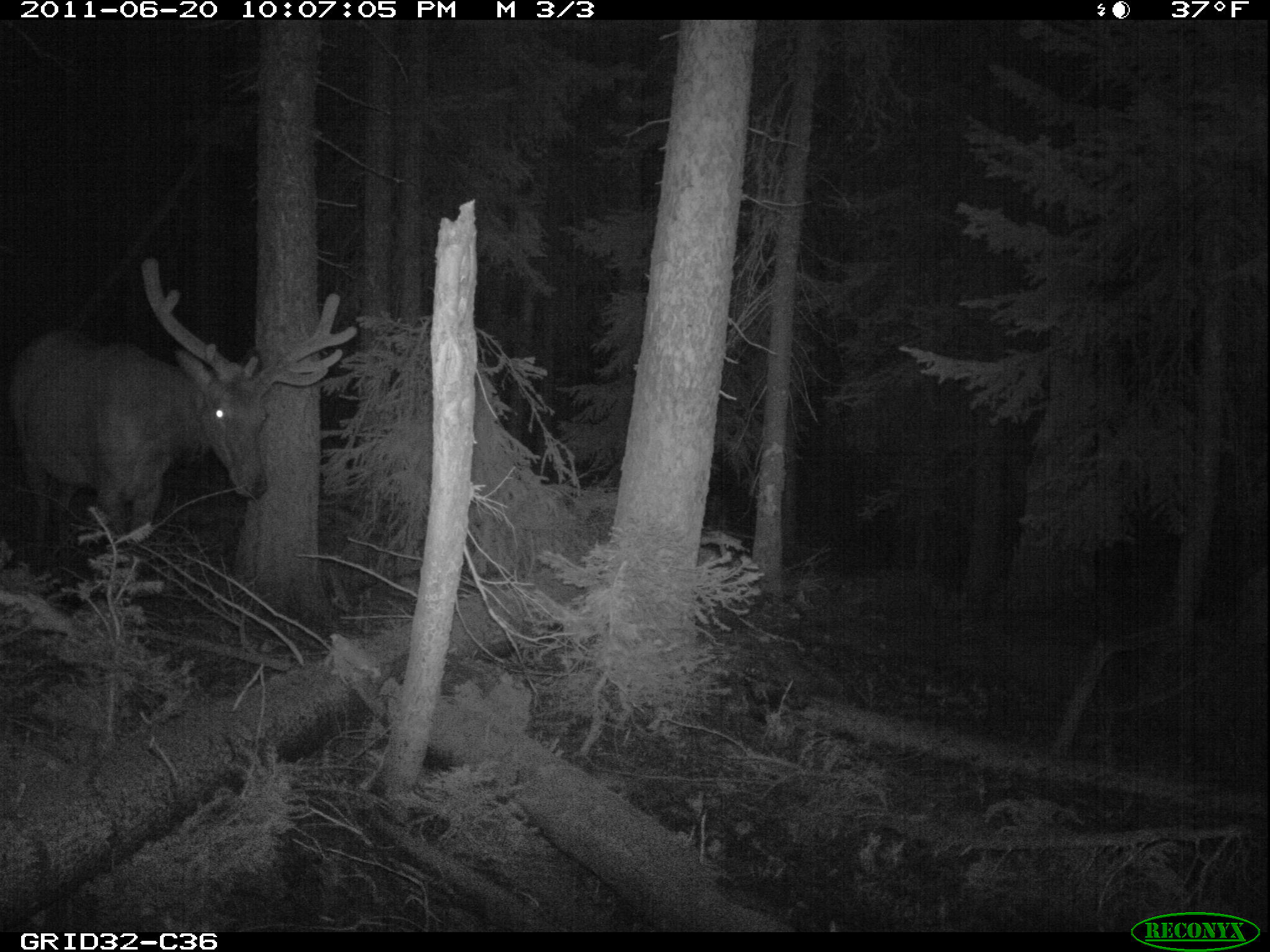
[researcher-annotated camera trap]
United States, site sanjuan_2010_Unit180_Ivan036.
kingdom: Animalia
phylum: Chordata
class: Mammalia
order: Artiodactyla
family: Cervidae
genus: Cervus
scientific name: Cervus elaphus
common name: red deer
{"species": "Cervus elaphus (red deer)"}